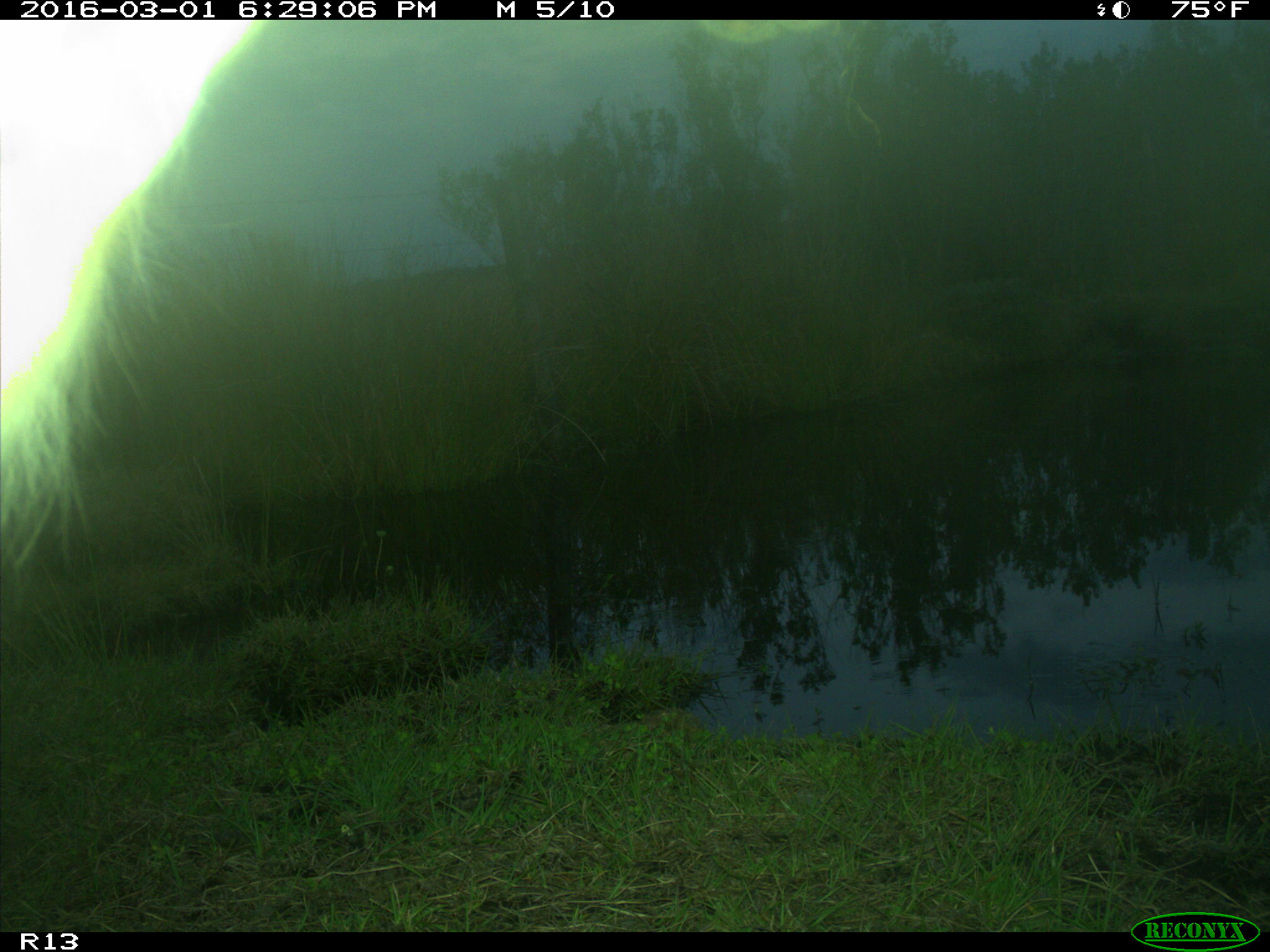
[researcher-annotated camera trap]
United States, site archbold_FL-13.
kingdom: Animalia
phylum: Chordata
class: Mammalia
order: Artiodactyla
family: Bovidae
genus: Bos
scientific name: Bos taurus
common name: domestic cow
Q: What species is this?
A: Bos taurus (domestic cow).